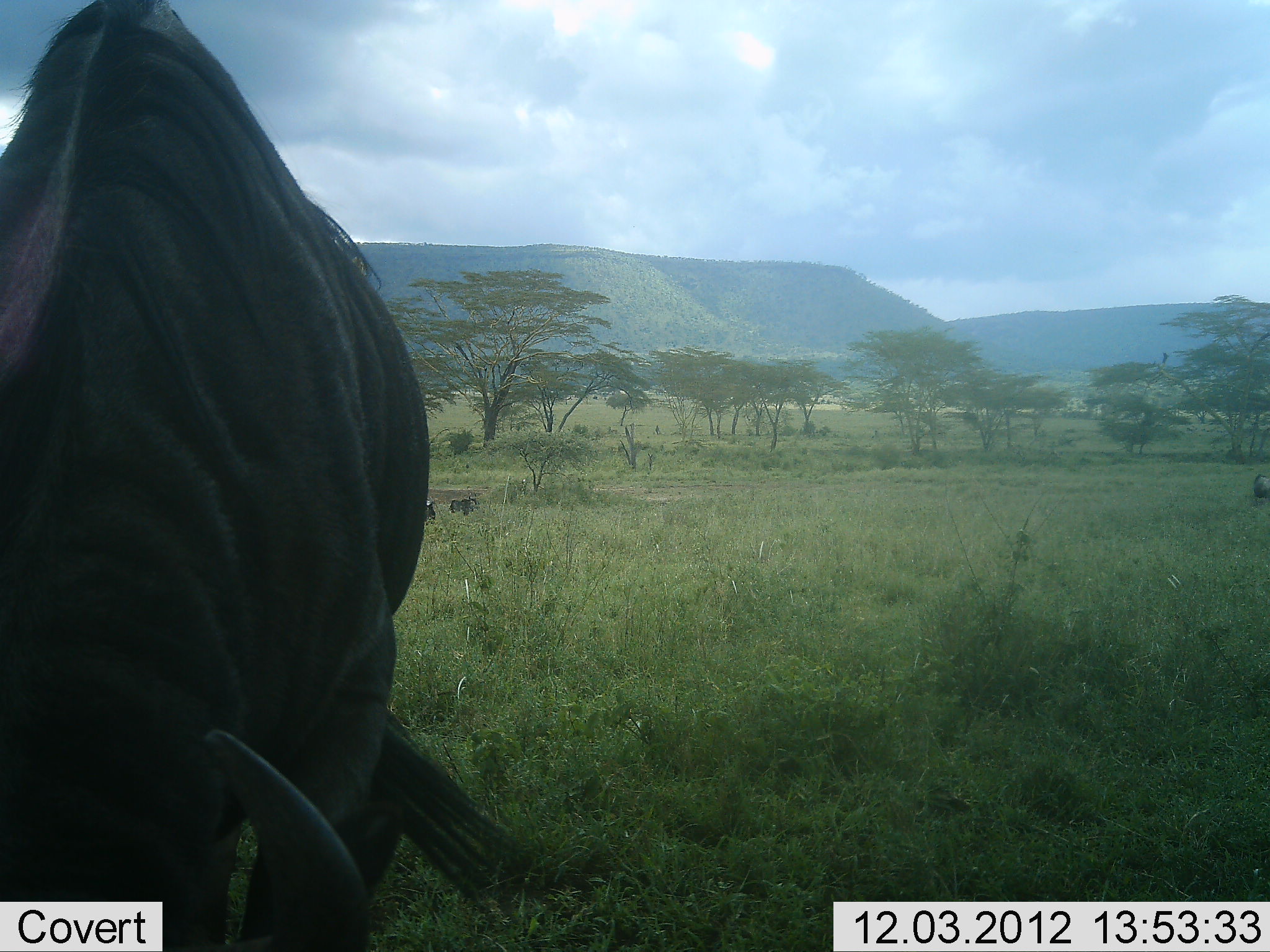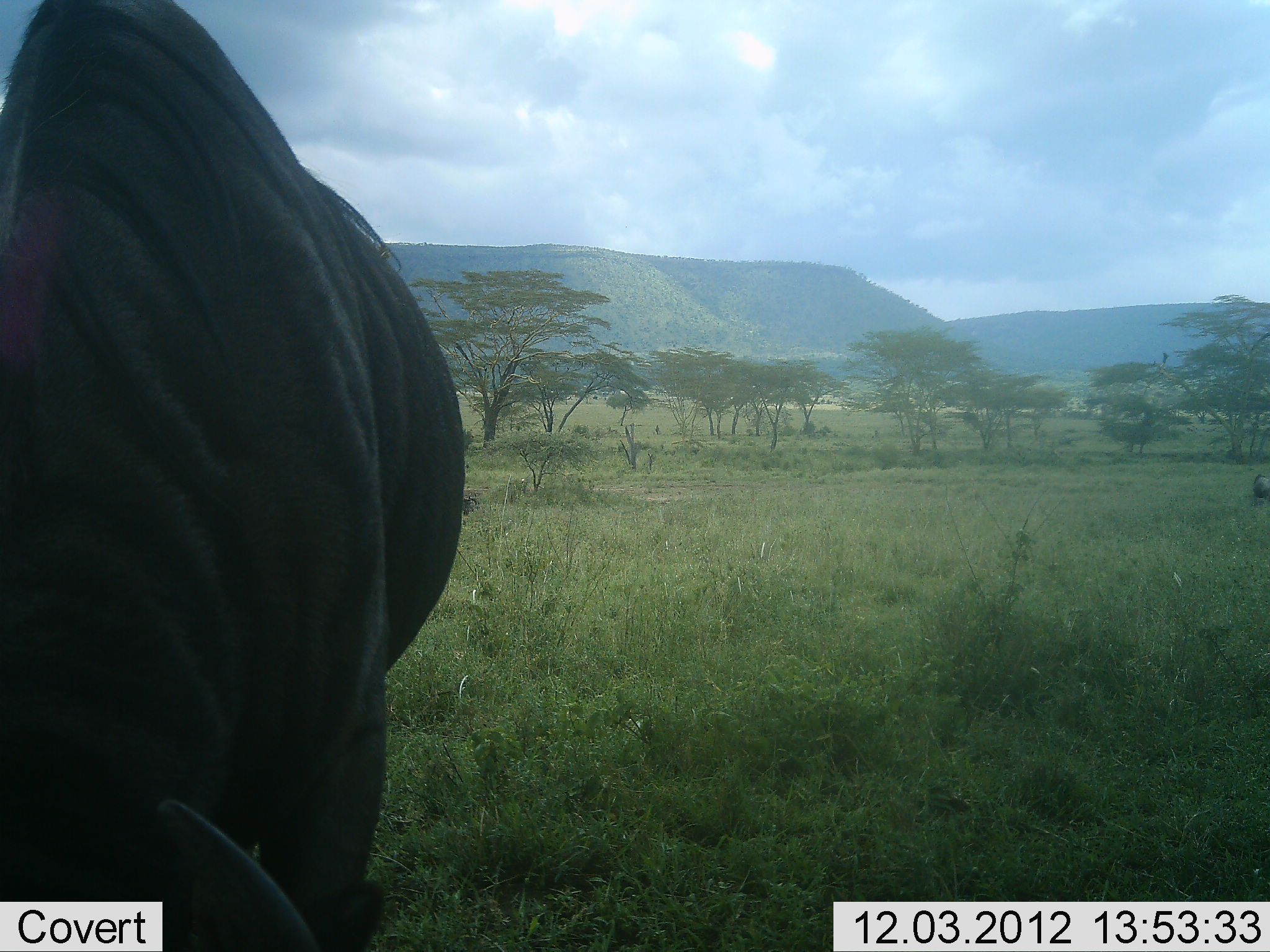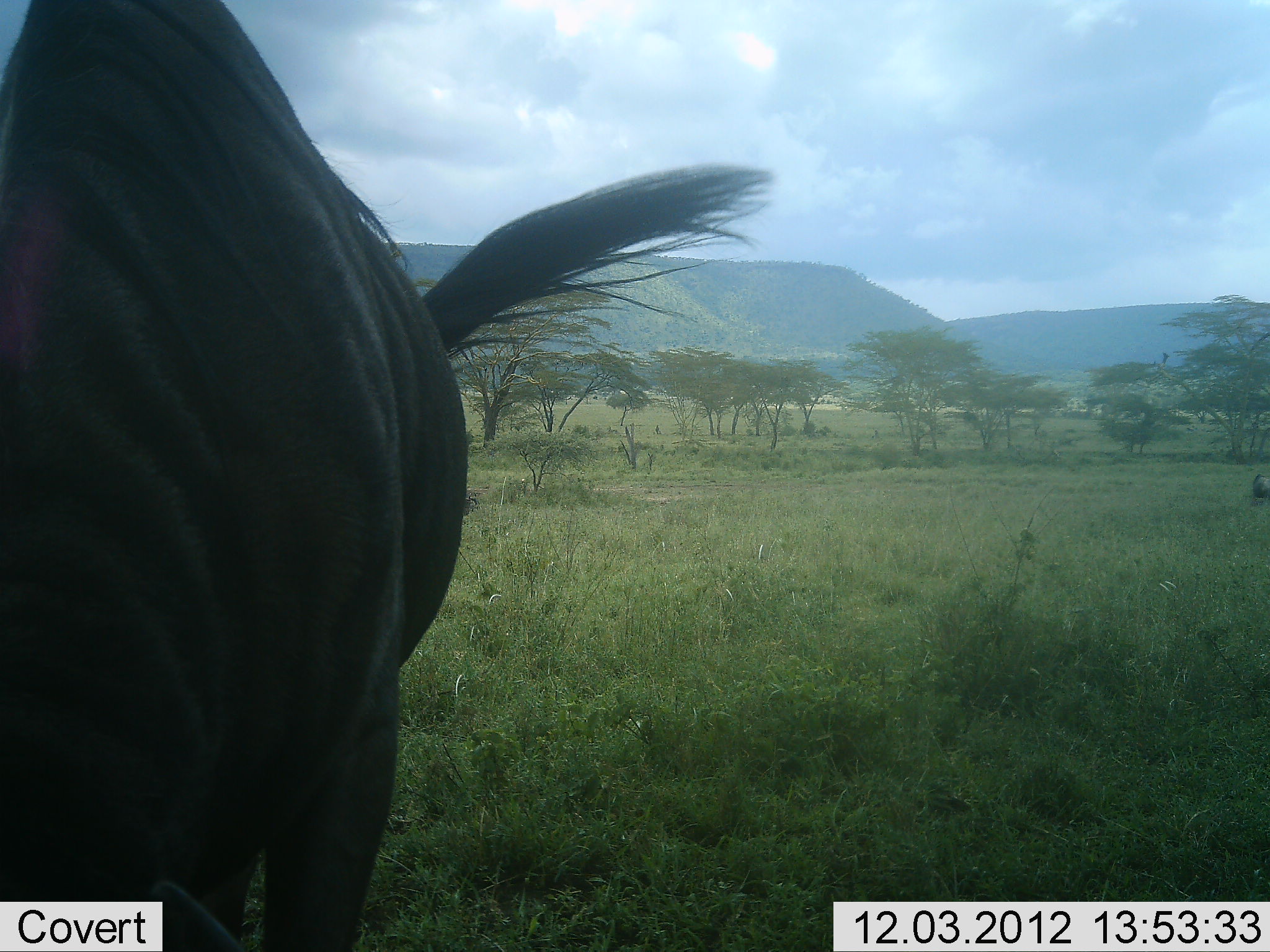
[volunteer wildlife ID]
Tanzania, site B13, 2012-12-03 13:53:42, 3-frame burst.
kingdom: Animalia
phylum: Chordata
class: Mammalia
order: Artiodactyla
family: Bovidae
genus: Connochaetes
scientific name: Connochaetes taurinus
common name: blue wildebeest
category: wildebeest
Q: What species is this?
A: Wildebeest (blue wildebeest) (Connochaetes taurinus).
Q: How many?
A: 1.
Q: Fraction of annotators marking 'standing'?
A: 40%.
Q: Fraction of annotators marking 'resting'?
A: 0%.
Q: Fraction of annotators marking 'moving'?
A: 10%.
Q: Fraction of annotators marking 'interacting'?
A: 0%.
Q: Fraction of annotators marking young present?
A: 0%.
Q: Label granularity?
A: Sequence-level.